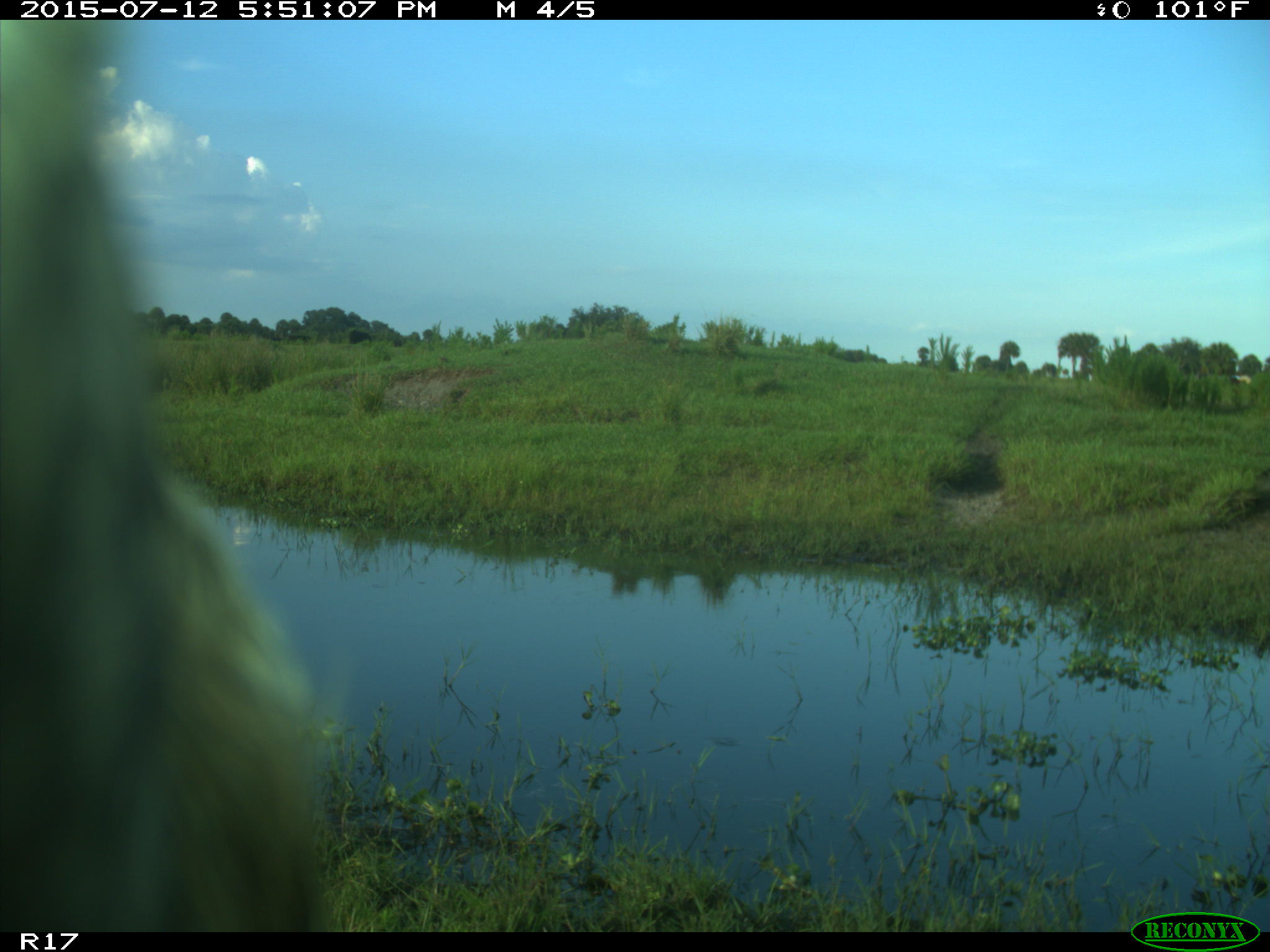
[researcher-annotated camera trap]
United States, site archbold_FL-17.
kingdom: Animalia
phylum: Chordata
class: Mammalia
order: Artiodactyla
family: Bovidae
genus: Bos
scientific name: Bos taurus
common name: domestic cow